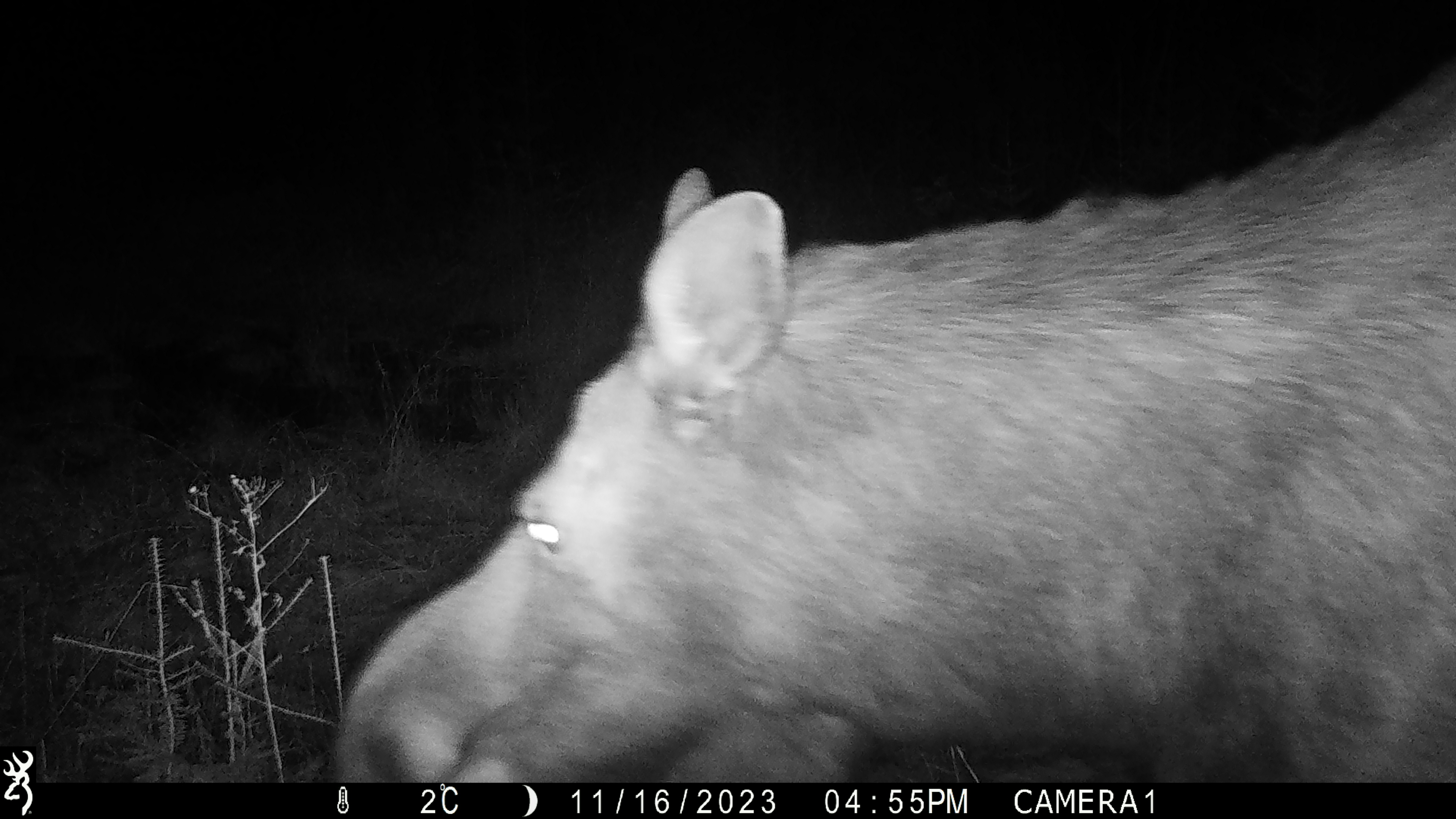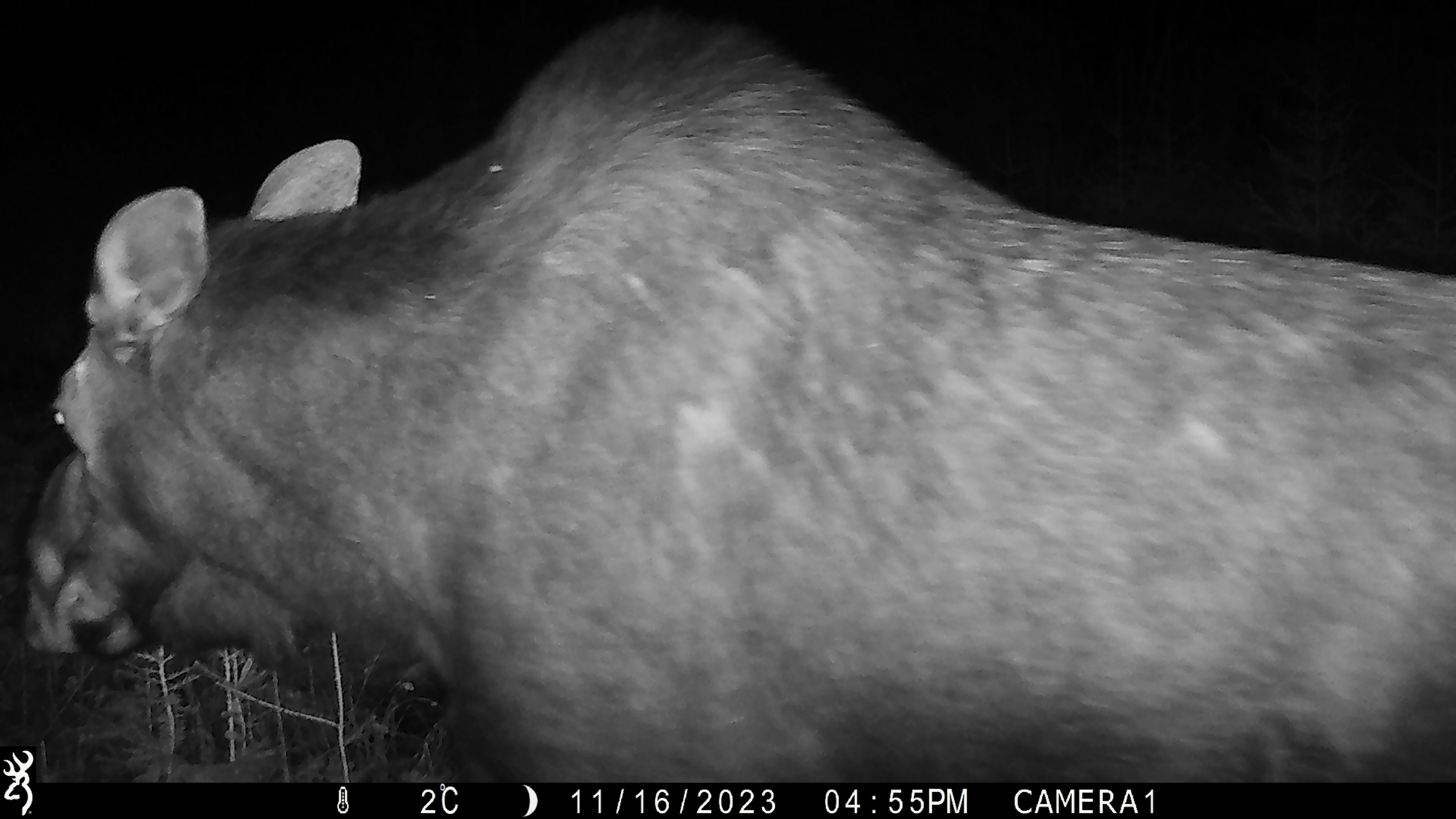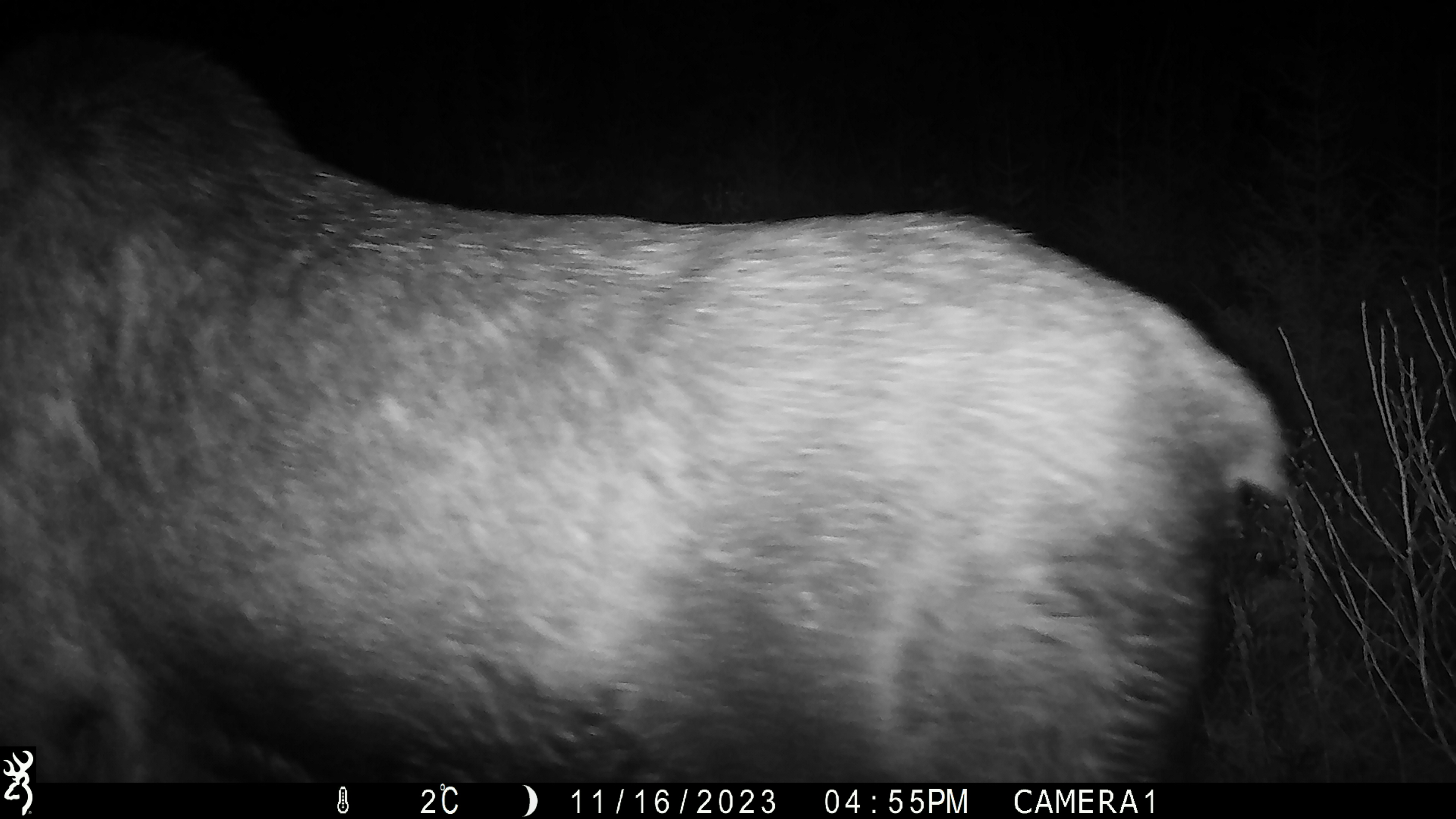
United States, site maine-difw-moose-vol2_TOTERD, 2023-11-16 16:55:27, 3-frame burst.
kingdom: Animalia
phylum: Chordata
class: Mammalia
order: Artiodactyla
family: Cervidae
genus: Alces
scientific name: Alces alces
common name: moose